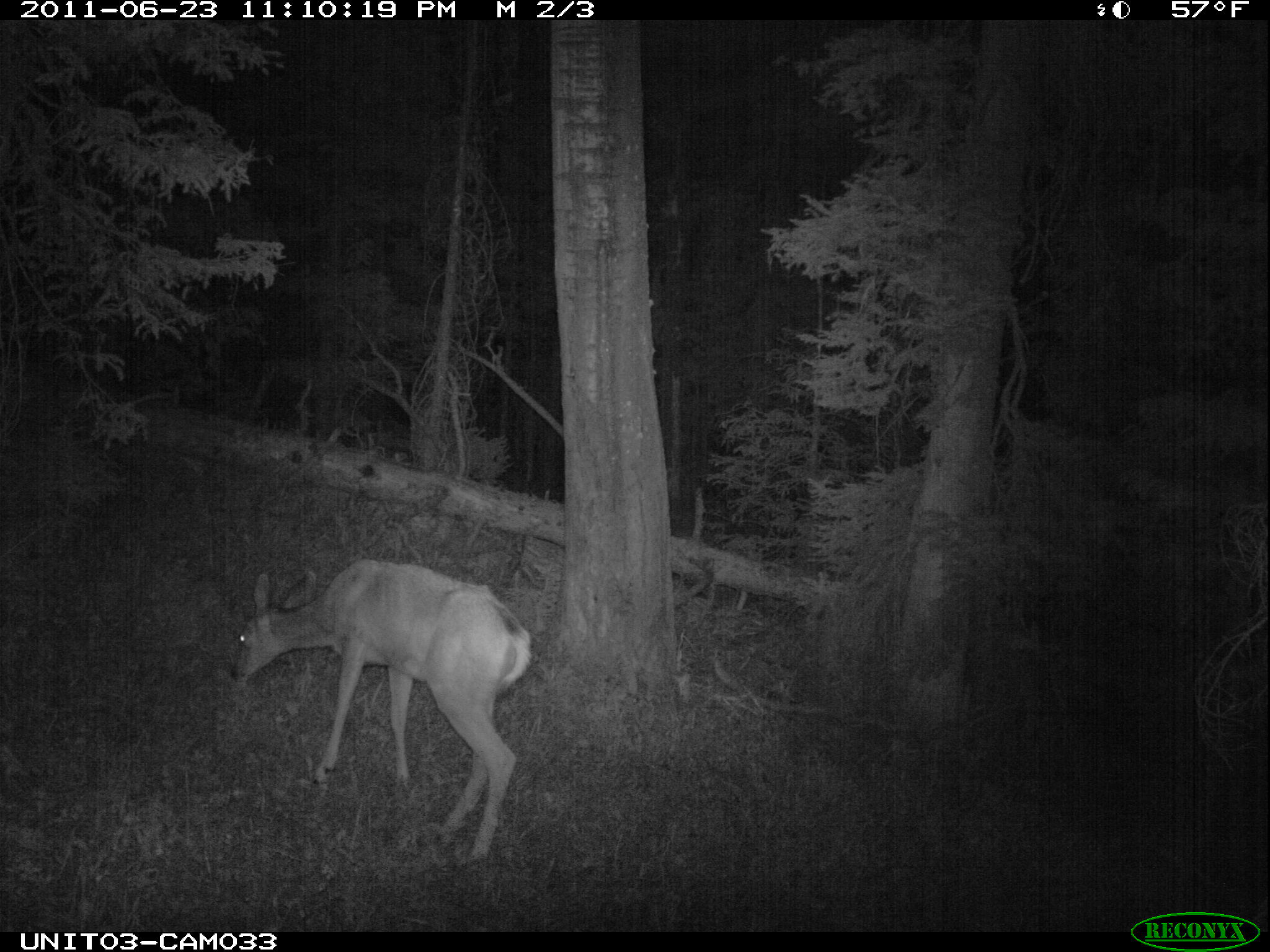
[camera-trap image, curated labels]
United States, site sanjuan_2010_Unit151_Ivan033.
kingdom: Animalia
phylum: Chordata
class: Mammalia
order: Artiodactyla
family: Cervidae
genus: Odocoileus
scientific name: Odocoileus hemionus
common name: mule deer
Odocoileus hemionus (mule deer).